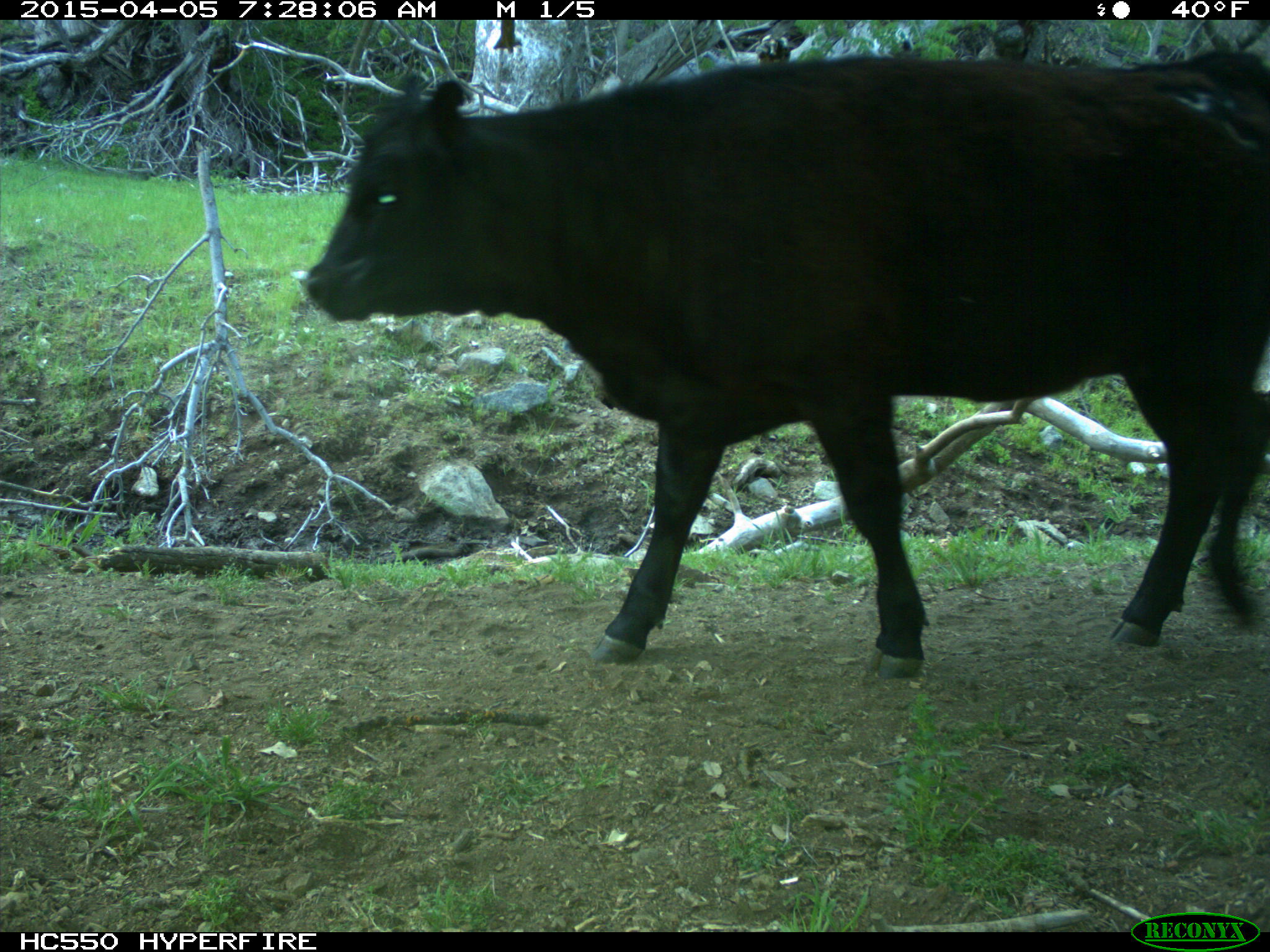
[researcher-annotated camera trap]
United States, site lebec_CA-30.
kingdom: Animalia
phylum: Chordata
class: Mammalia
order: Artiodactyla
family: Bovidae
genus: Bos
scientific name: Bos taurus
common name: domestic cow